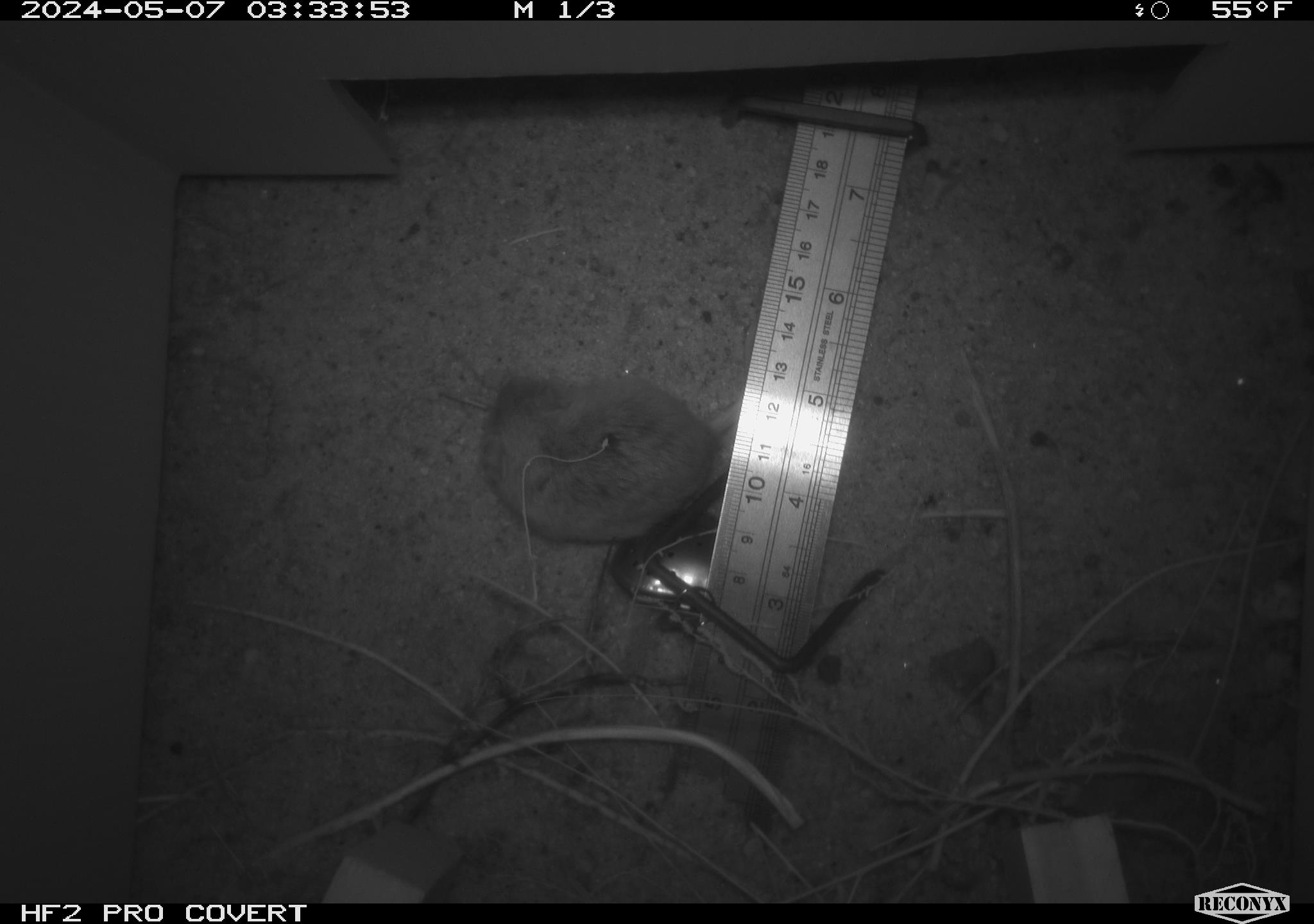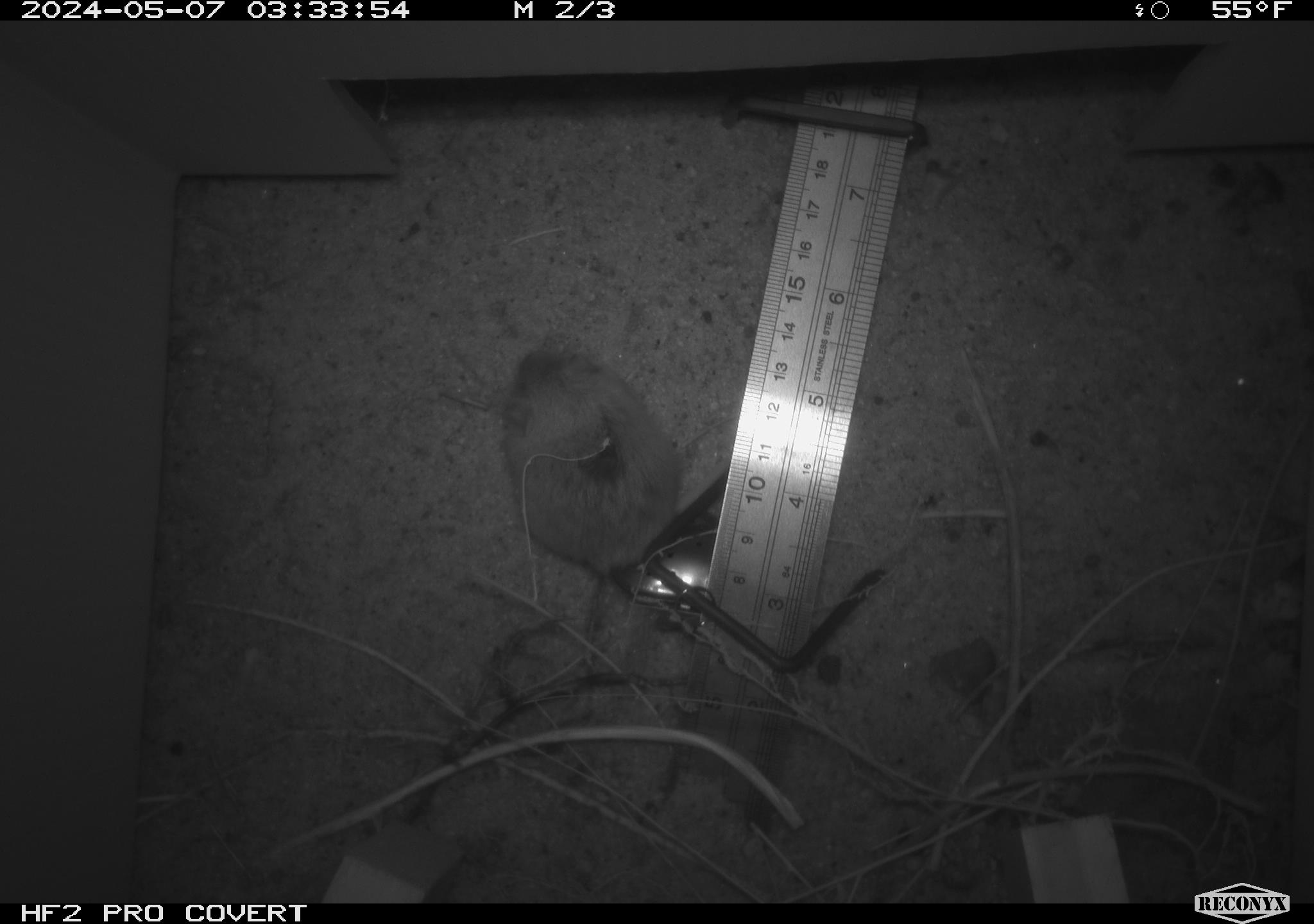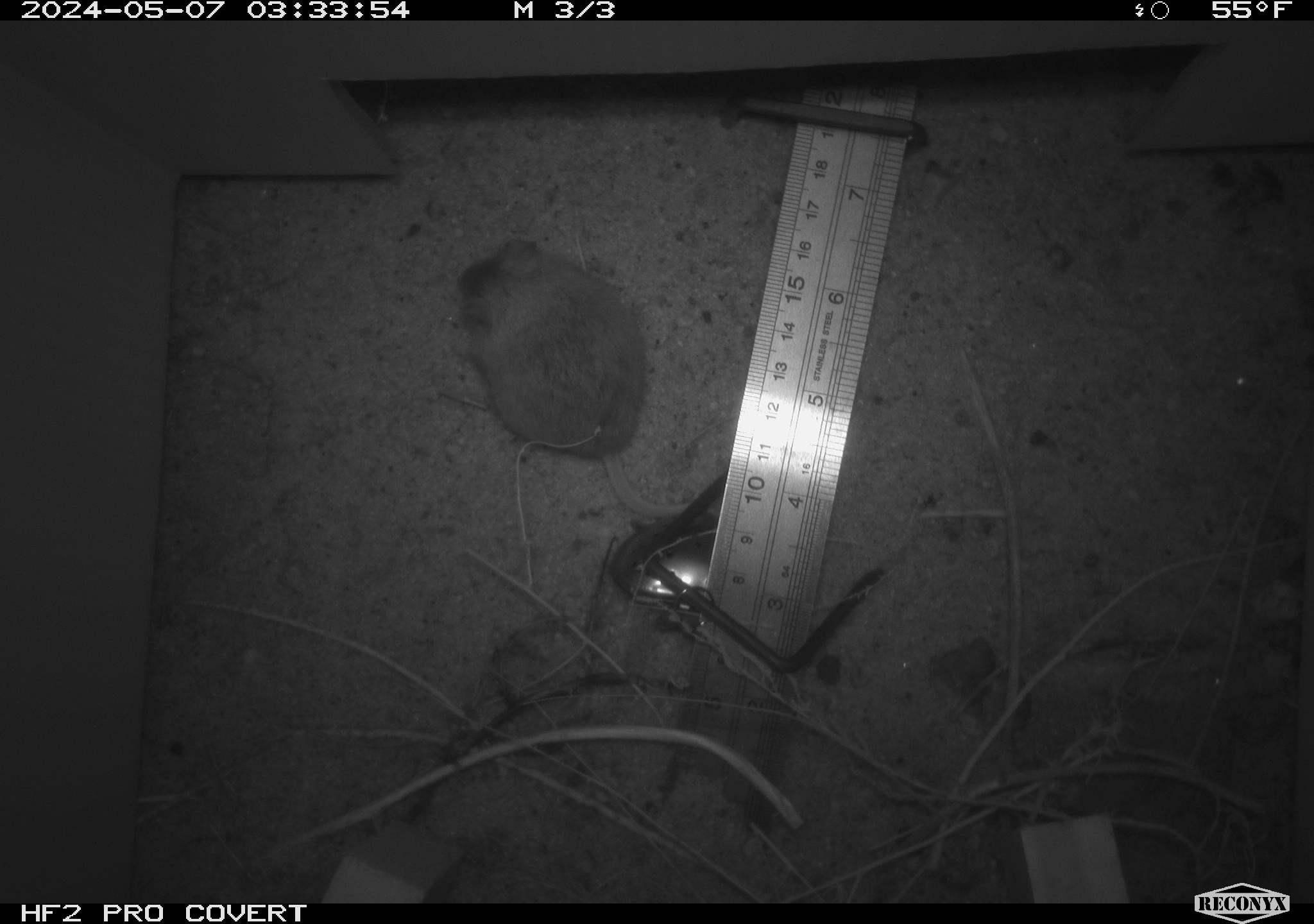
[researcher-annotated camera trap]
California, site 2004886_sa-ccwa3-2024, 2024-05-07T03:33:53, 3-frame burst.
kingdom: Animalia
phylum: Chordata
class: Mammalia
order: Rodentia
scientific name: Rodentia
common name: mouse species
Mouse species (Rodentia).